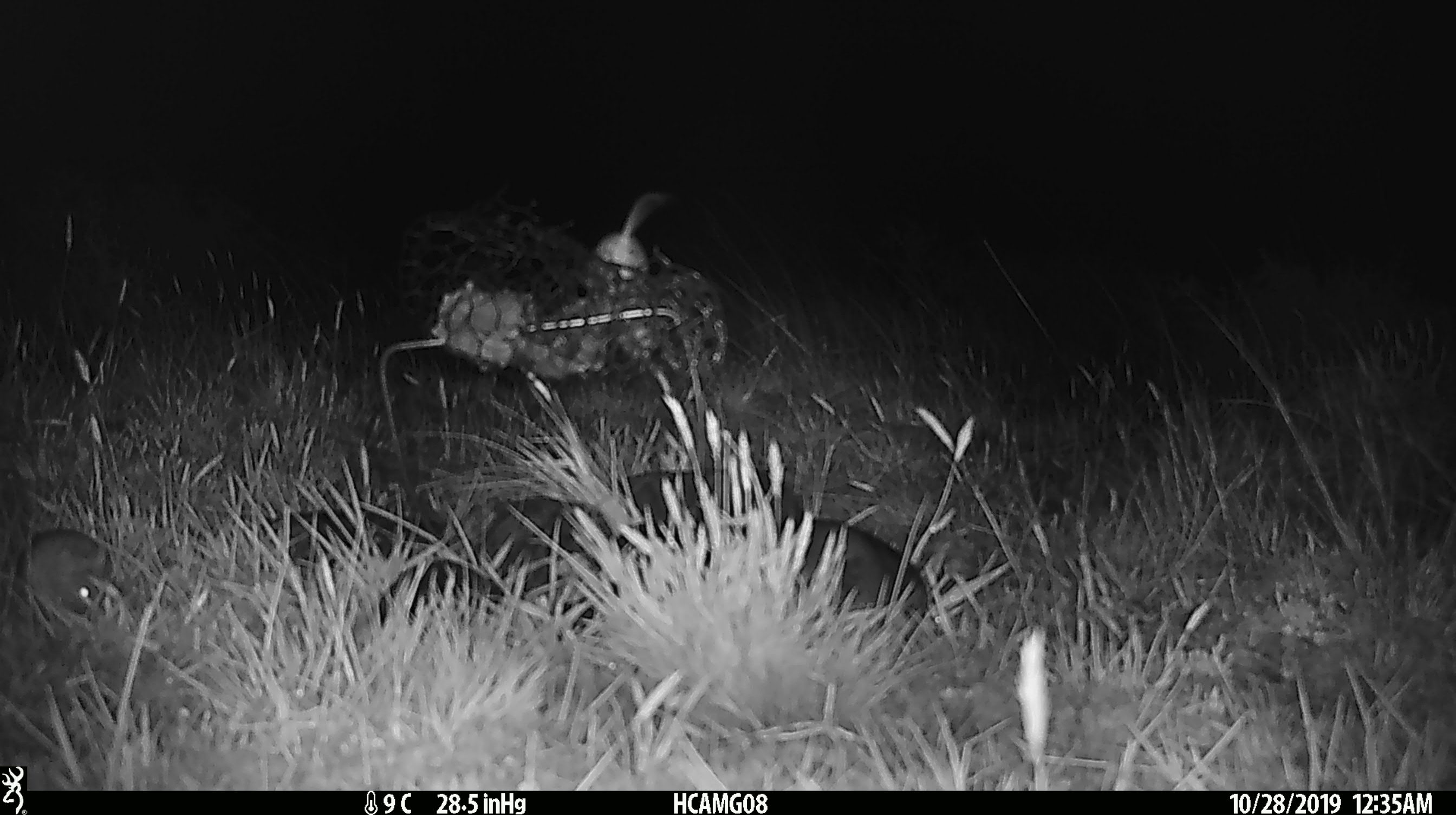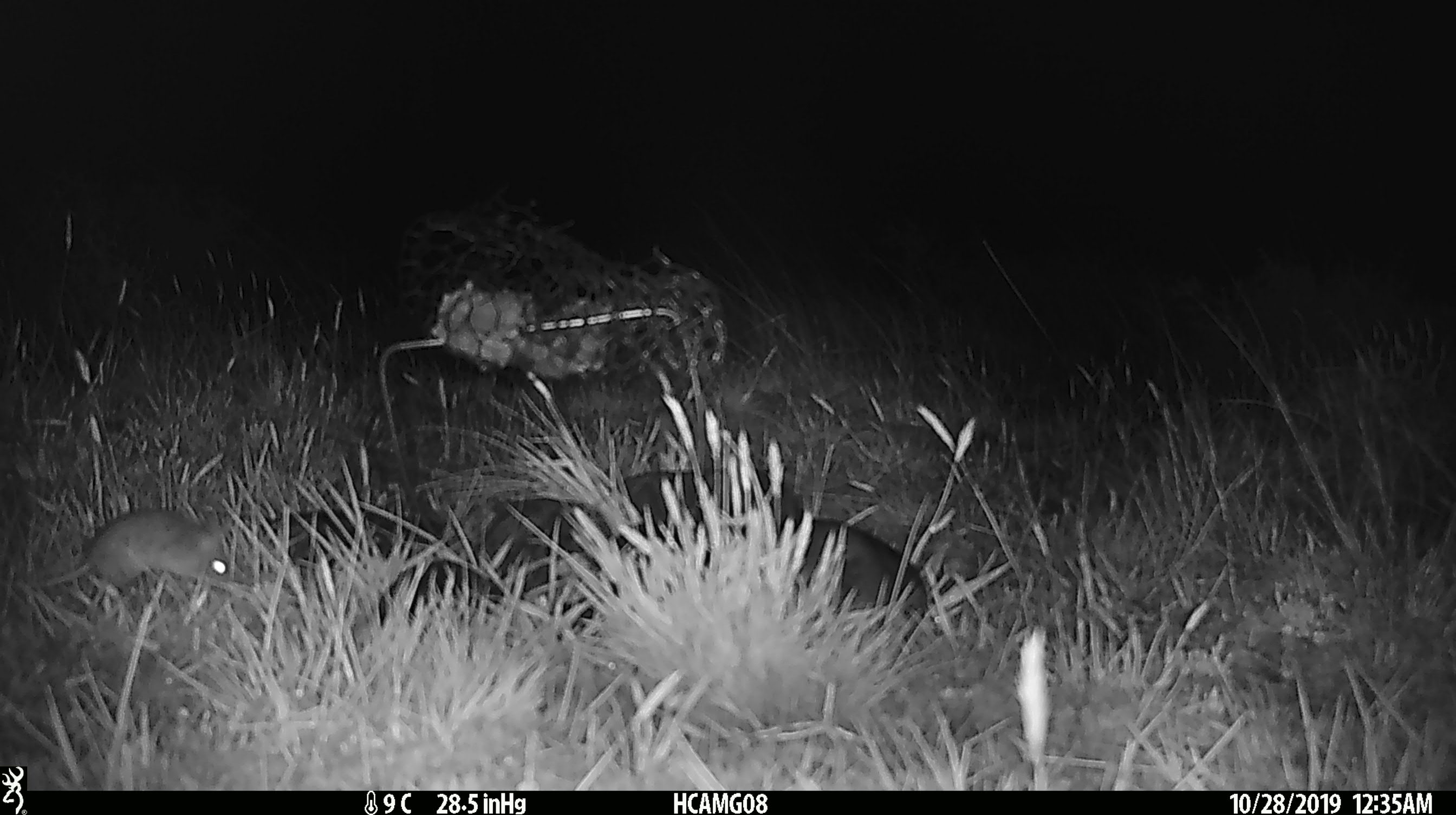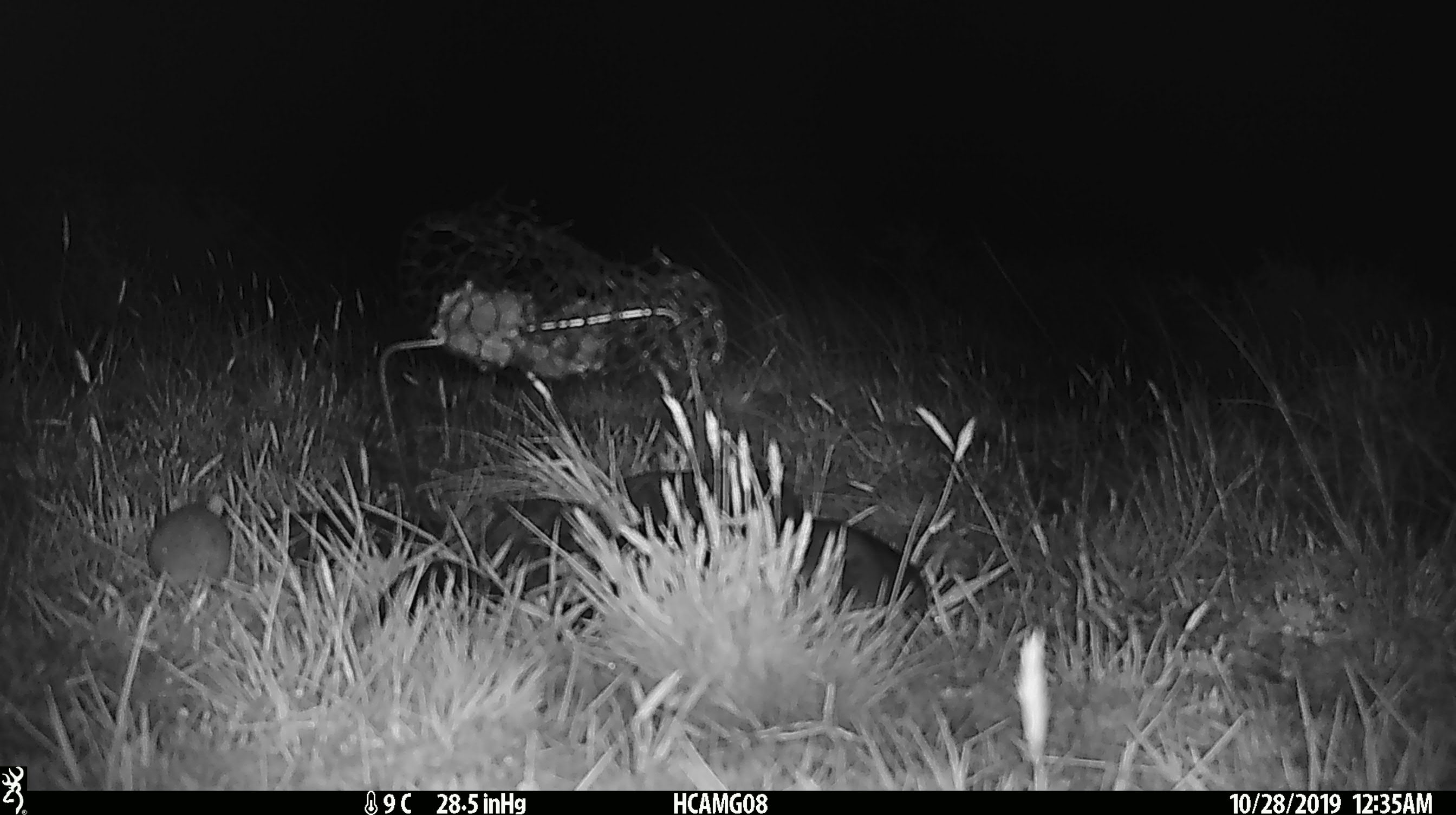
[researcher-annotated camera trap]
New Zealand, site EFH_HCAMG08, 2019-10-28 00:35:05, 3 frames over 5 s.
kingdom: Animalia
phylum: Chordata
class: Mammalia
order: Rodentia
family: Muridae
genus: Mus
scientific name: Mus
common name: mouse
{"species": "mouse (Mus)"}